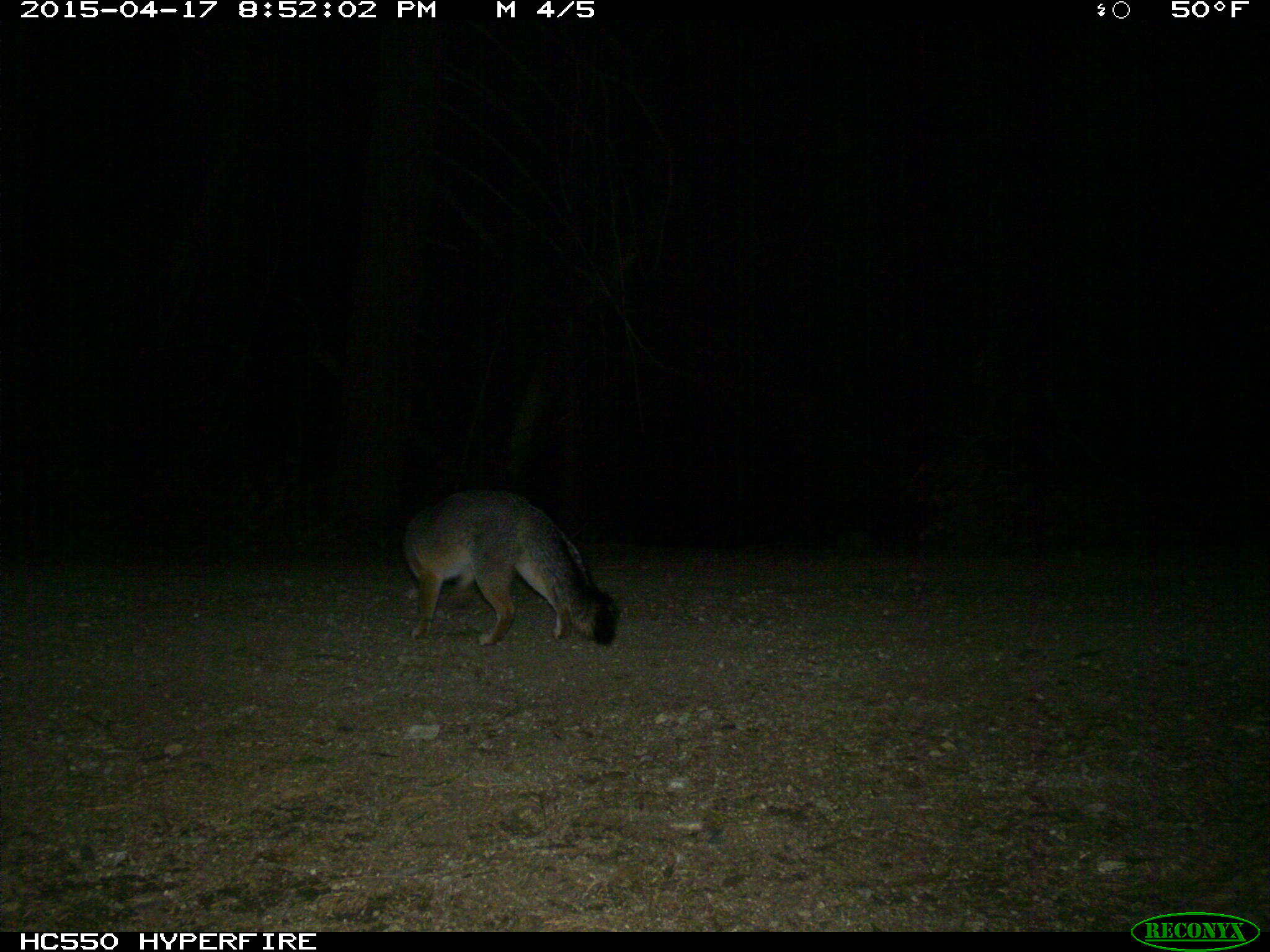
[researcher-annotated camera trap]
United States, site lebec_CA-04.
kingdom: Animalia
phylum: Chordata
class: Mammalia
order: Carnivora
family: Canidae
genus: Urocyon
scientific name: Urocyon cinereoargenteus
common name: gray fox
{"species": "Urocyon cinereoargenteus (gray fox)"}